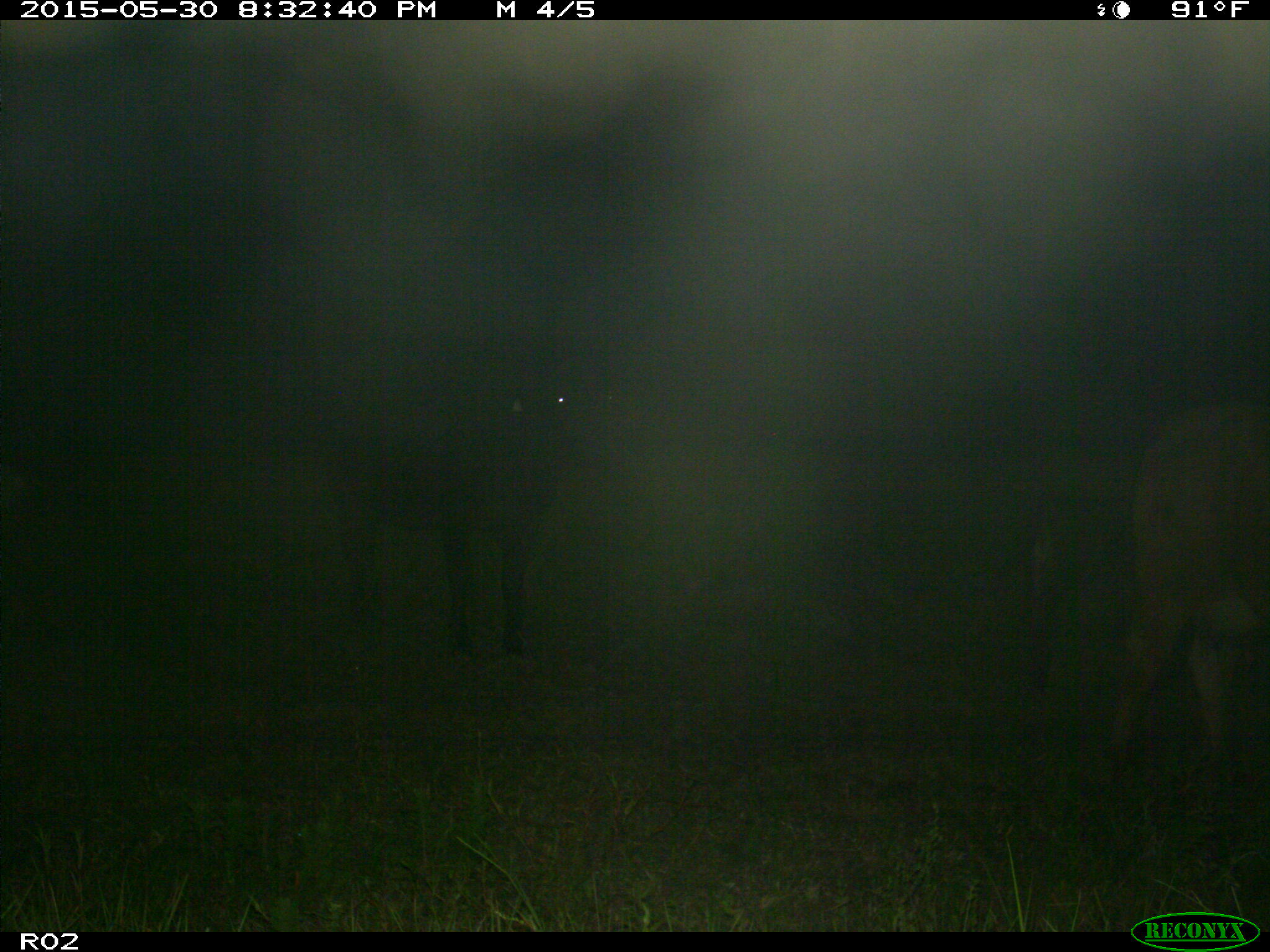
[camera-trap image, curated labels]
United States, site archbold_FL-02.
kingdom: Animalia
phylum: Chordata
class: Mammalia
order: Artiodactyla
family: Bovidae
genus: Bos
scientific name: Bos taurus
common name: domestic cow